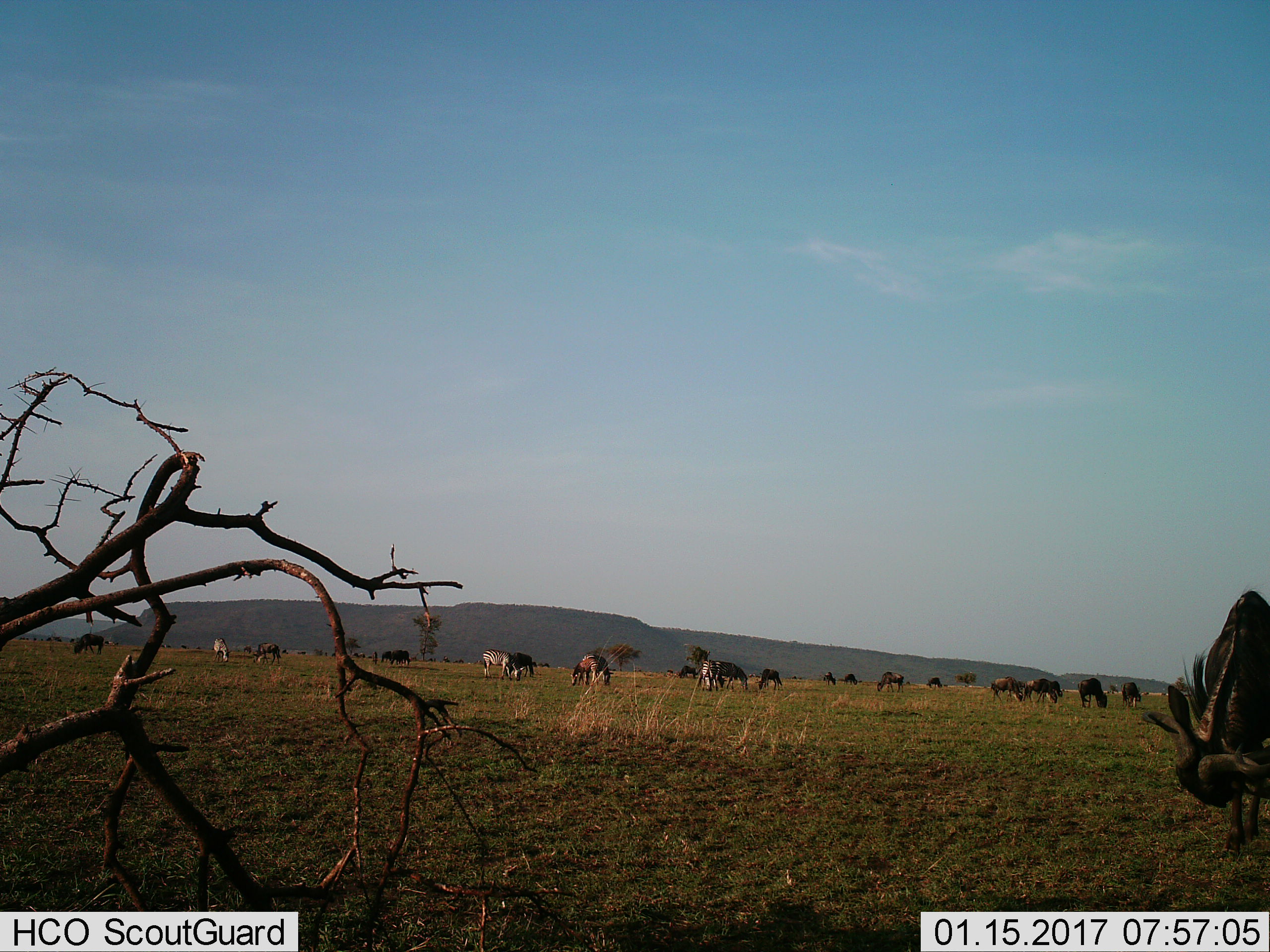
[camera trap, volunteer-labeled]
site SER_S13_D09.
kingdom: Animalia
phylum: Chordata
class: Mammalia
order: Artiodactyla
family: Bovidae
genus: Connochaetes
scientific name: Connochaetes taurinus taurinus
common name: blue wildebeest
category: wildebeestblue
Wildebeestblue (blue wildebeest) (Connochaetes taurinus taurinus), count 11-50. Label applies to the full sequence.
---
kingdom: Animalia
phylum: Chordata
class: Mammalia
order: Perissodactyla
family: Equidae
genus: Equus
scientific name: Equus quagga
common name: plains zebra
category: zebraplains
Zebraplains (plains zebra) (Equus quagga), count 6. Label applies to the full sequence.